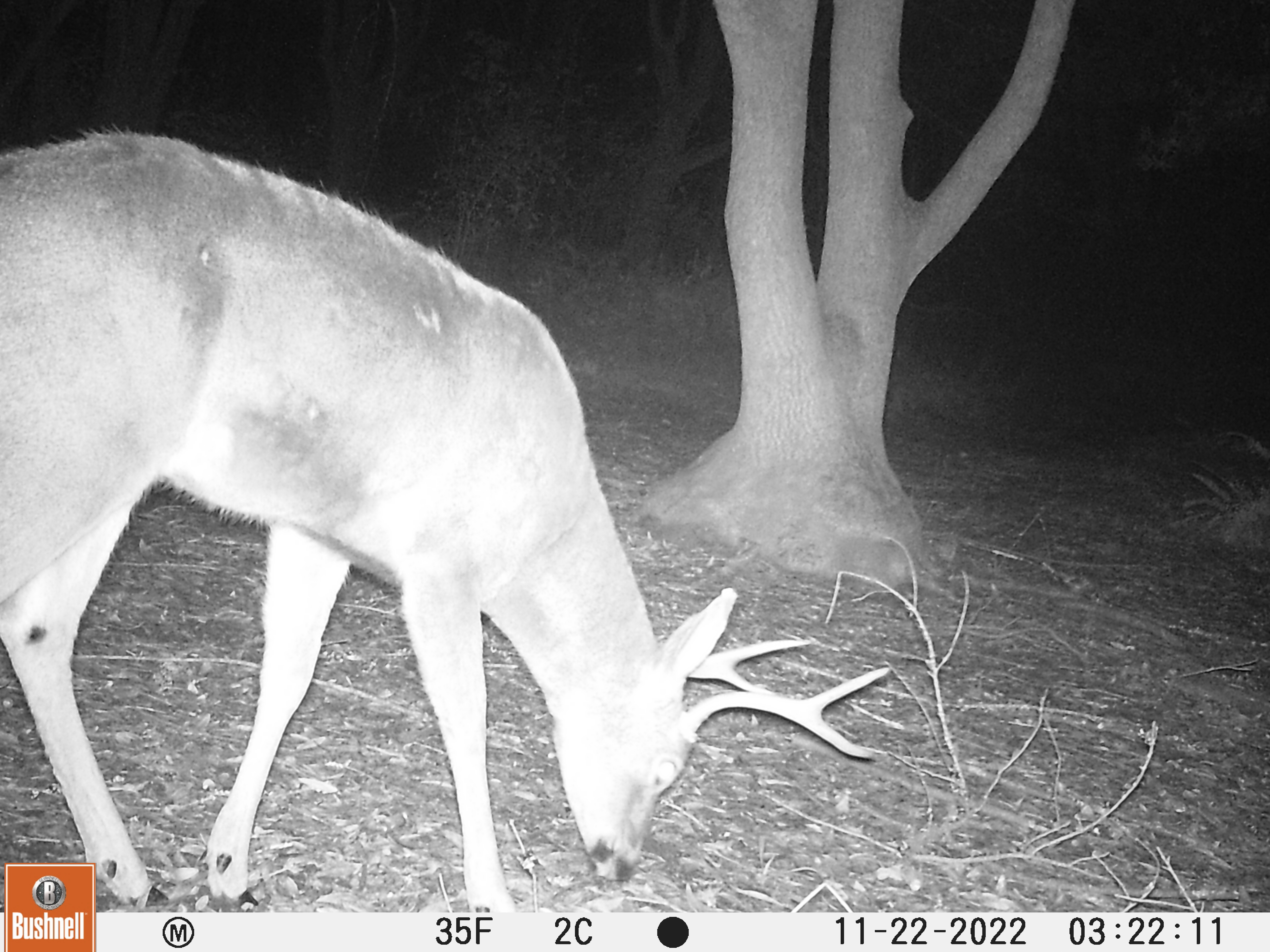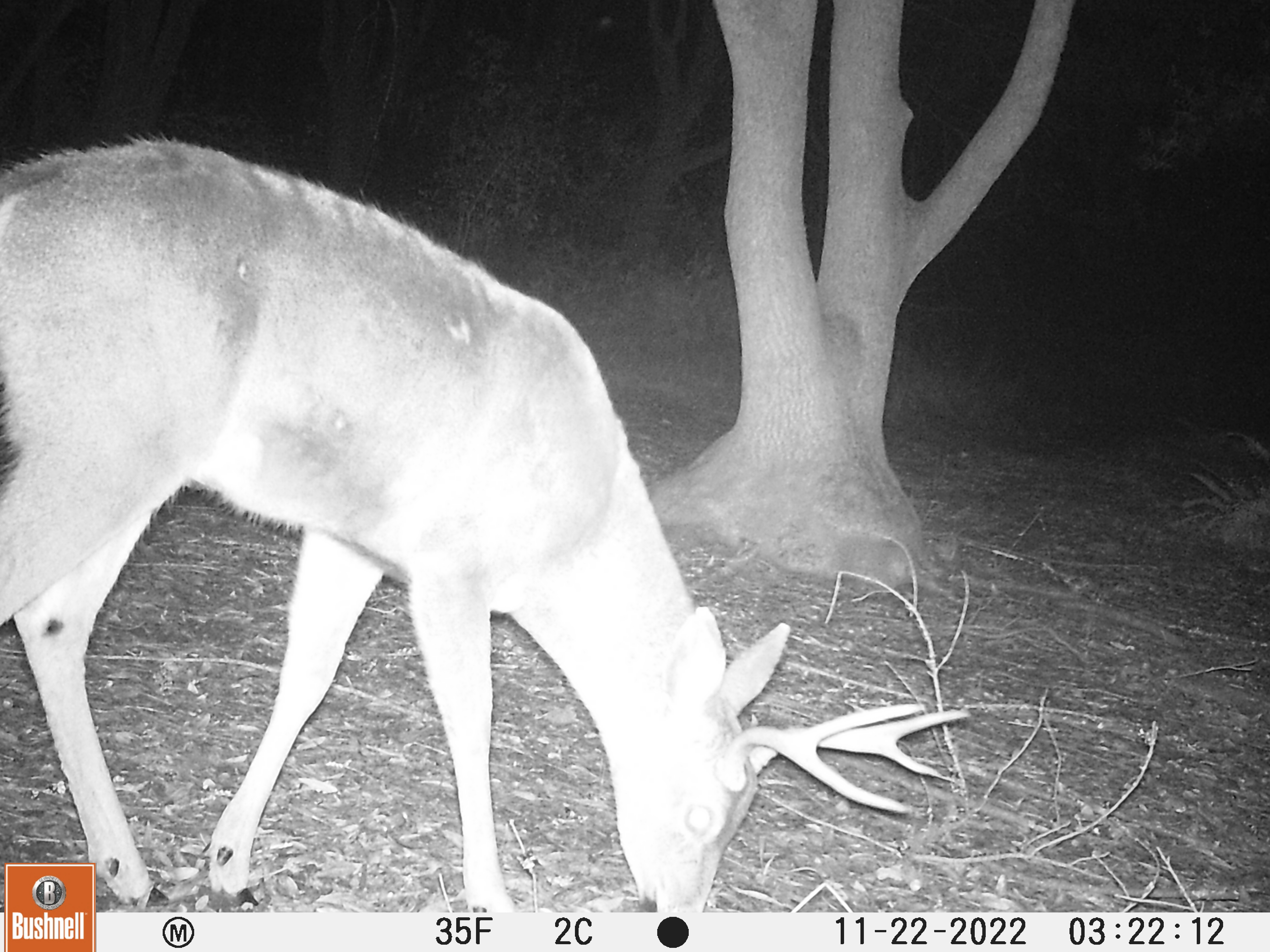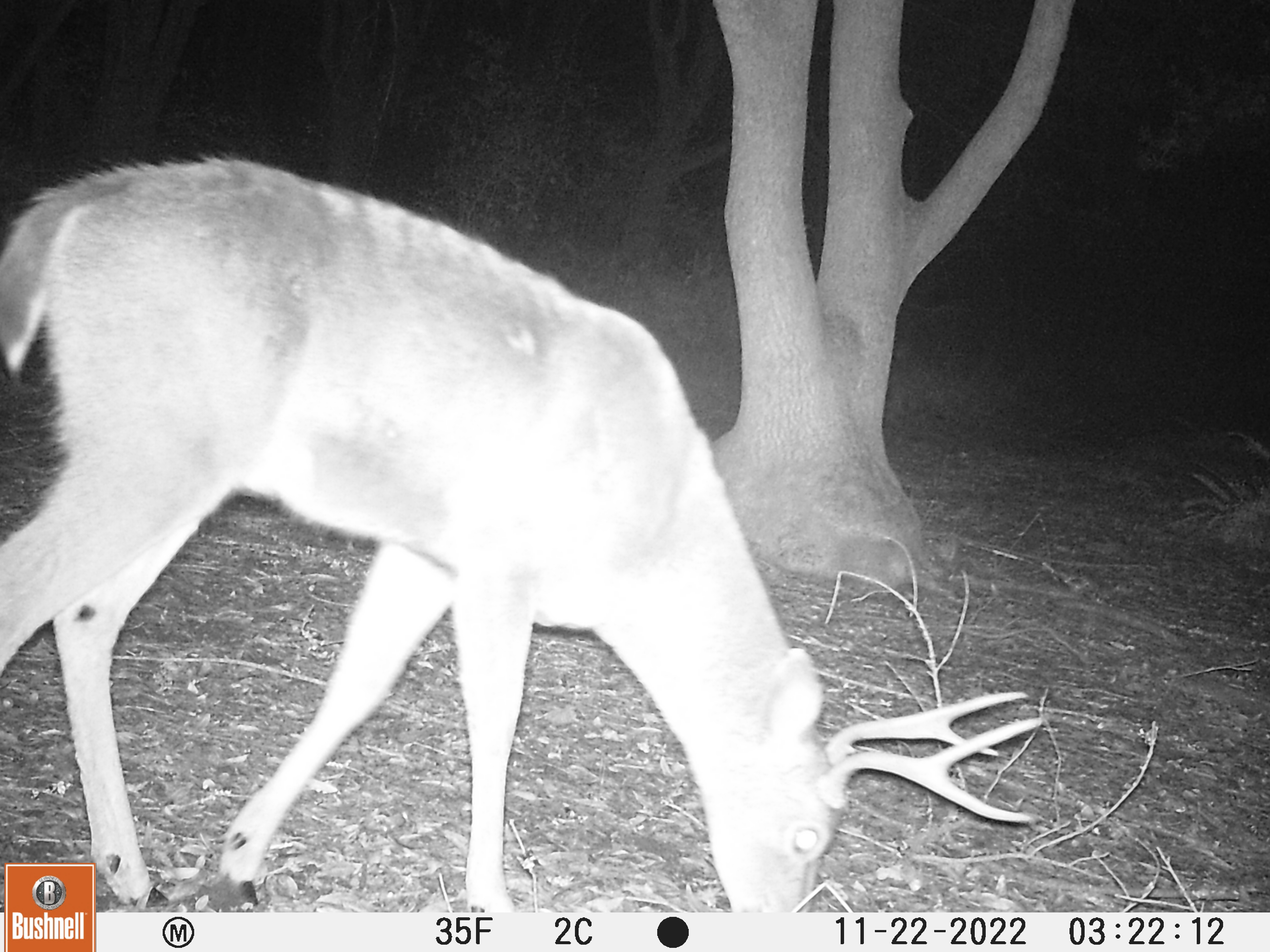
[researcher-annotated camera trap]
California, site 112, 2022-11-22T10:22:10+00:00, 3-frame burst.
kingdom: Animalia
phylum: Chordata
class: Mammalia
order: Artiodactyla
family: Cervidae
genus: Odocoileus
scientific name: Odocoileus hemionus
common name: mule deer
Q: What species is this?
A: Mule deer (Odocoileus hemionus).